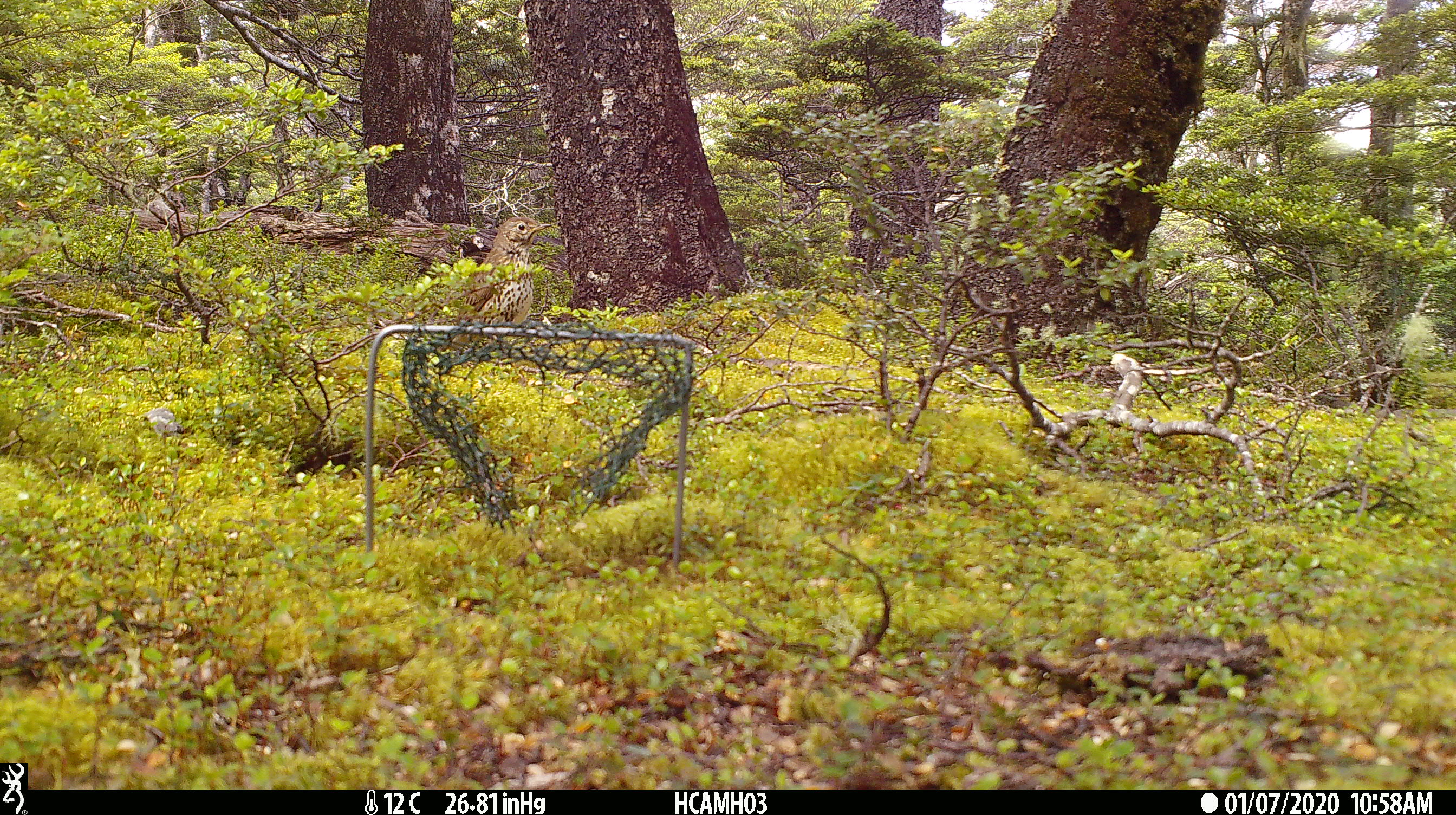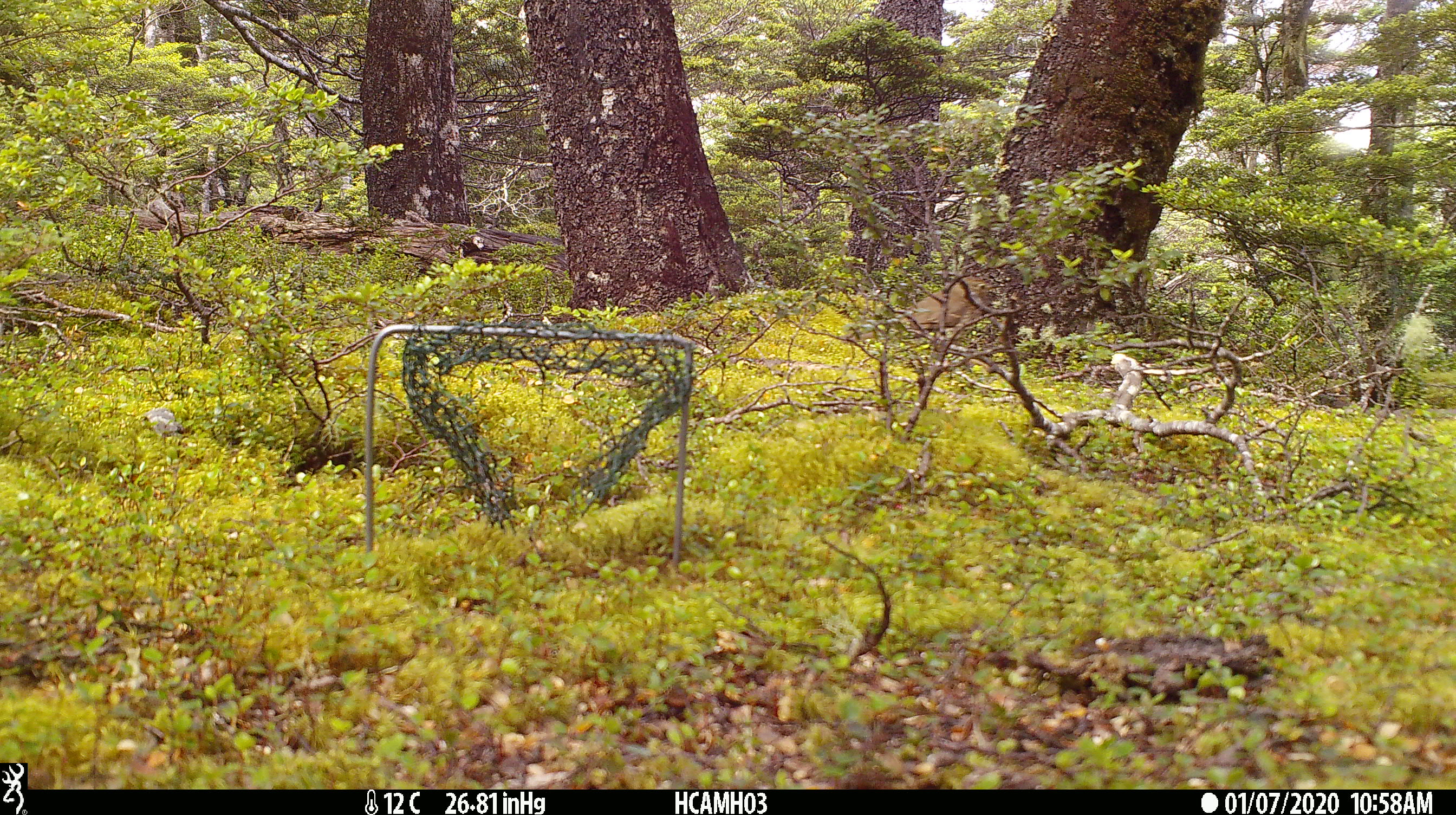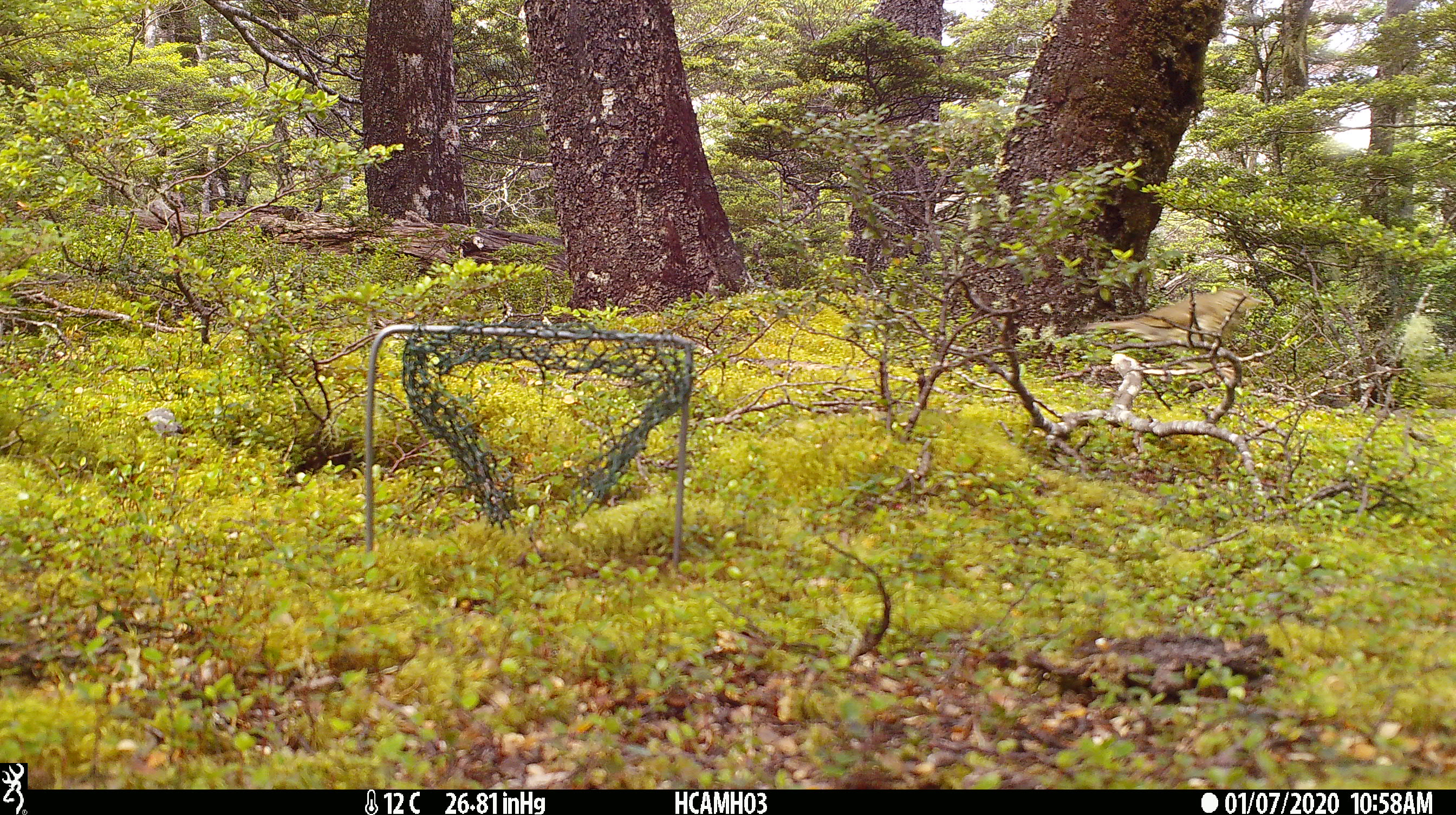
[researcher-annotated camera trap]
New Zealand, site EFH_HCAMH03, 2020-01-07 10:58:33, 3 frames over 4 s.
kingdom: Animalia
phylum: Chordata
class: Aves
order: Passeriformes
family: Turdidae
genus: Turdus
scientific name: Turdus philomelos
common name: song thrush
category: thrush